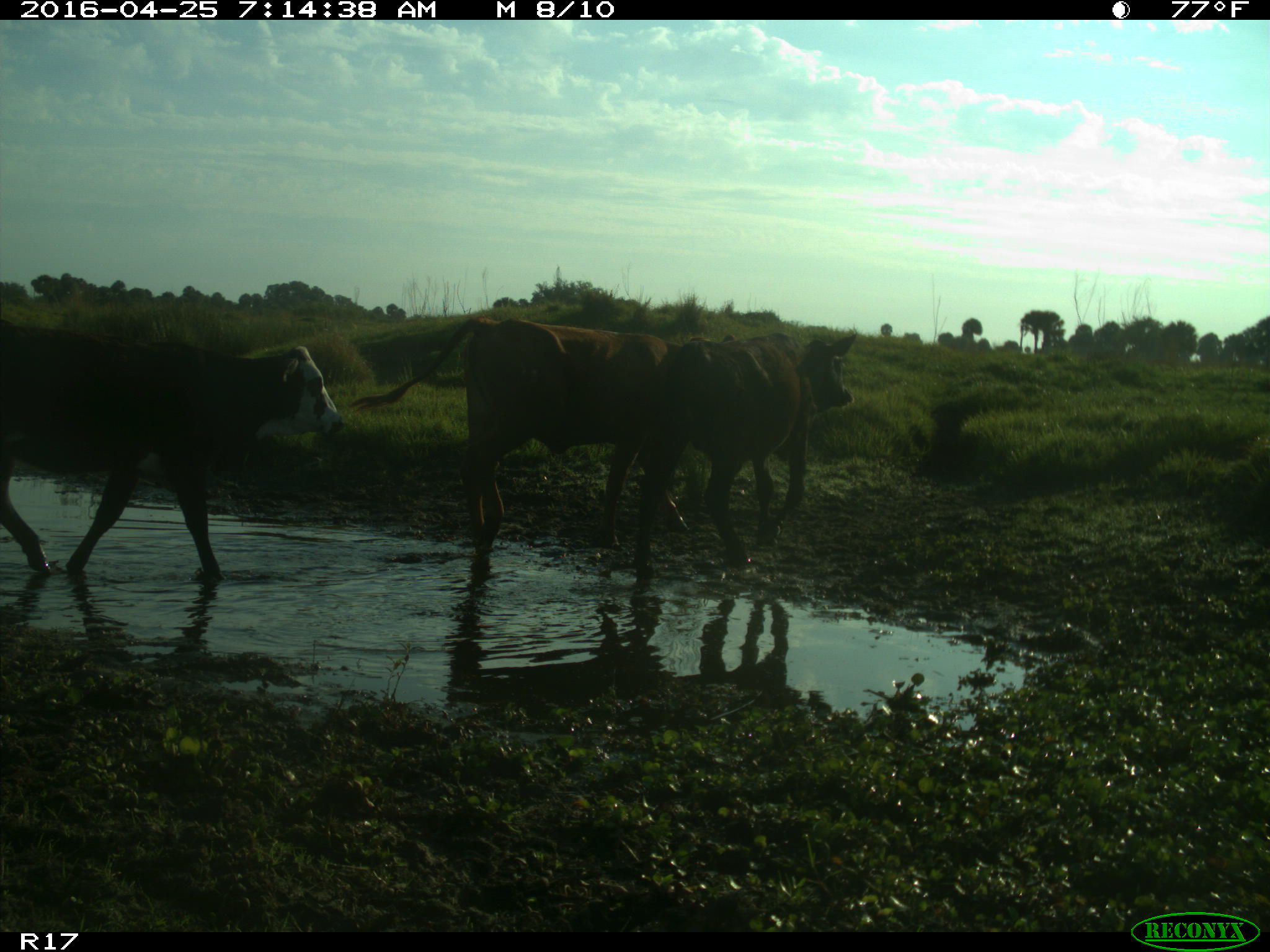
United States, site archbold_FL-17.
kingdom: Animalia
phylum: Chordata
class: Mammalia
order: Artiodactyla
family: Bovidae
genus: Bos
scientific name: Bos taurus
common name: domestic cow